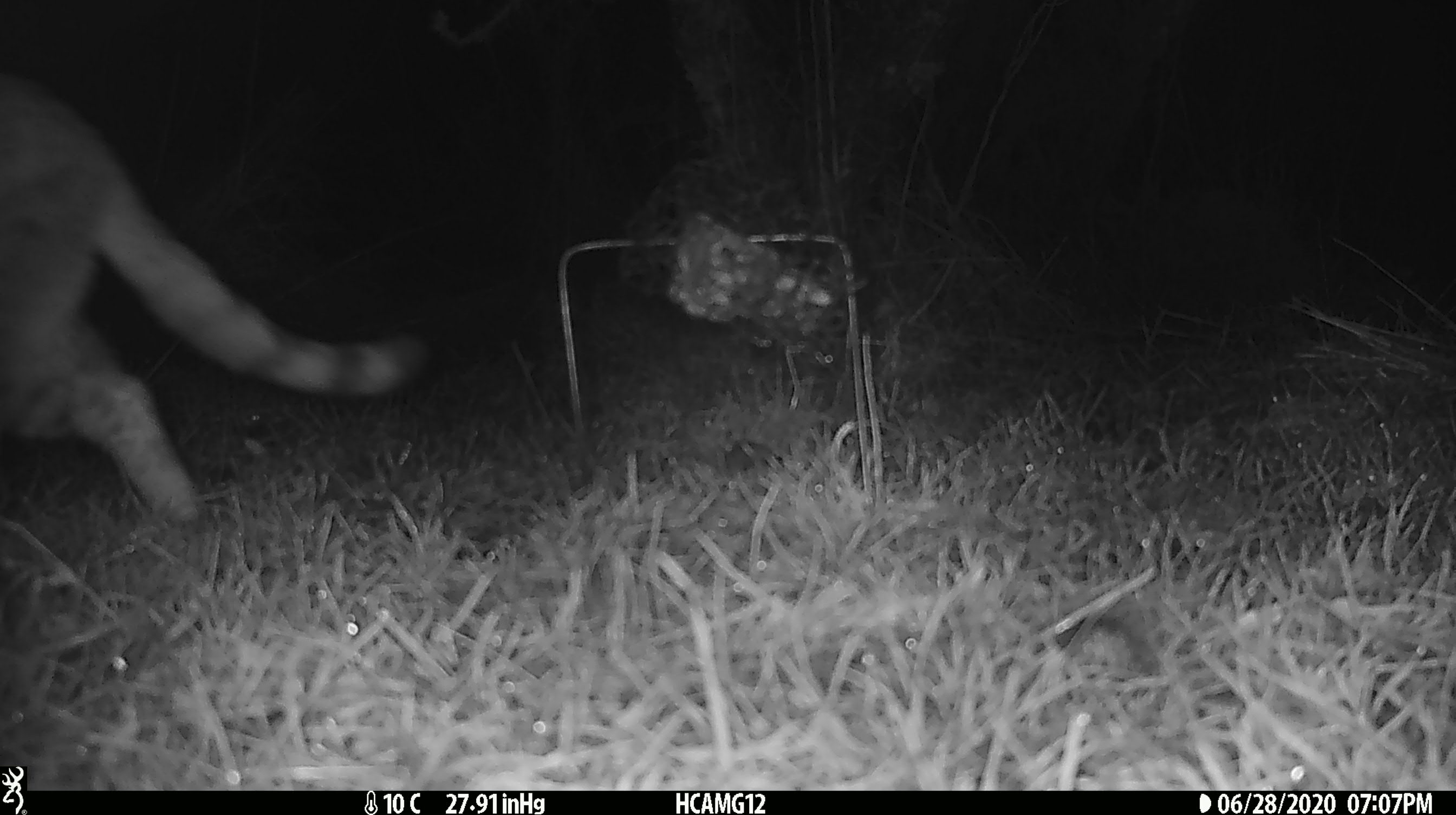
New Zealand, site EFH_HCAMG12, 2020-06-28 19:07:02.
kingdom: Animalia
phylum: Chordata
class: Mammalia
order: Carnivora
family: Felidae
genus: Felis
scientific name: Felis catus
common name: domestic cat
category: cat